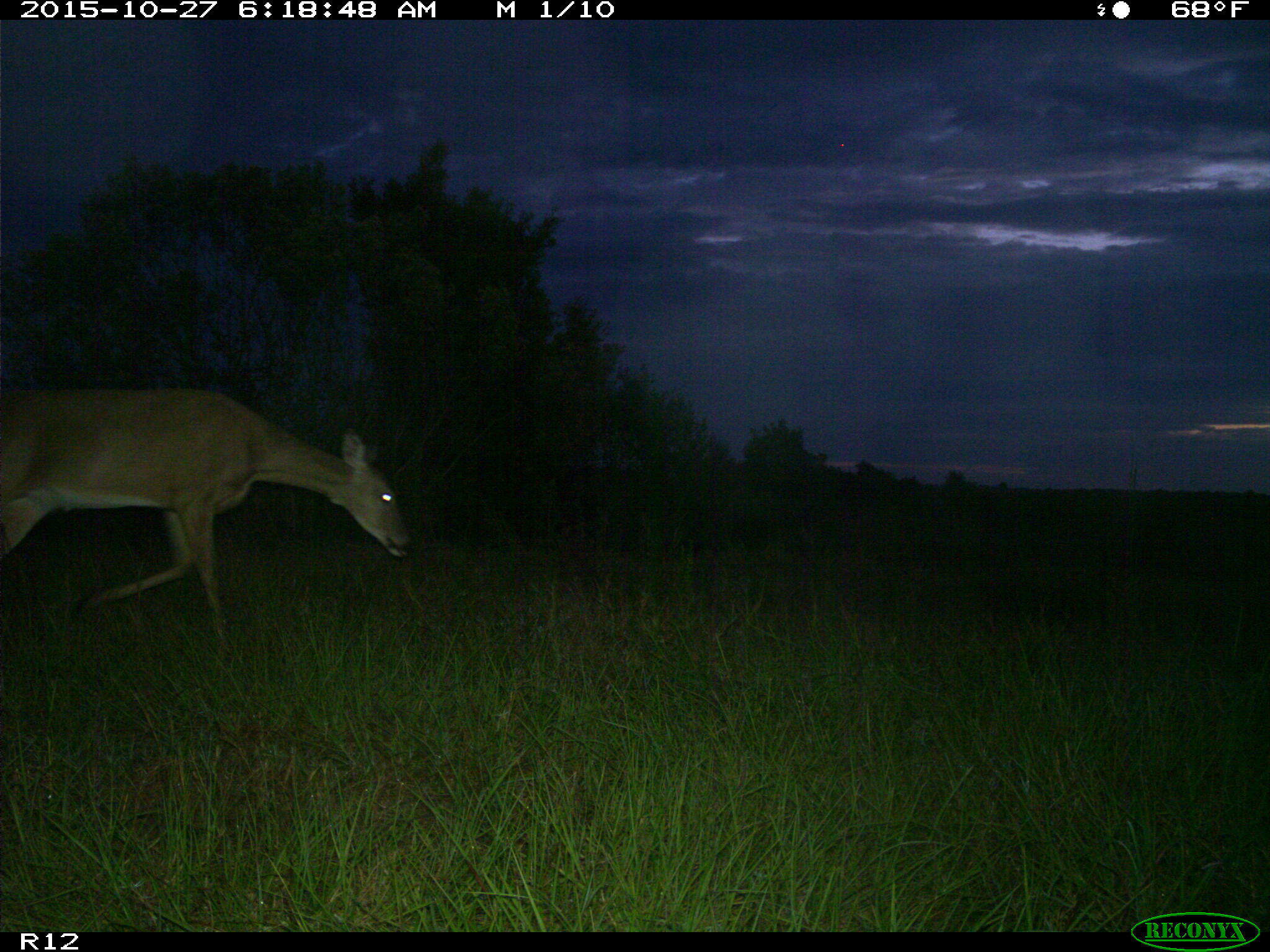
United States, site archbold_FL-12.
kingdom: Animalia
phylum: Chordata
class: Mammalia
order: Artiodactyla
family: Cervidae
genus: Odocoileus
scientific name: Odocoileus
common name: deer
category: unidentified deer